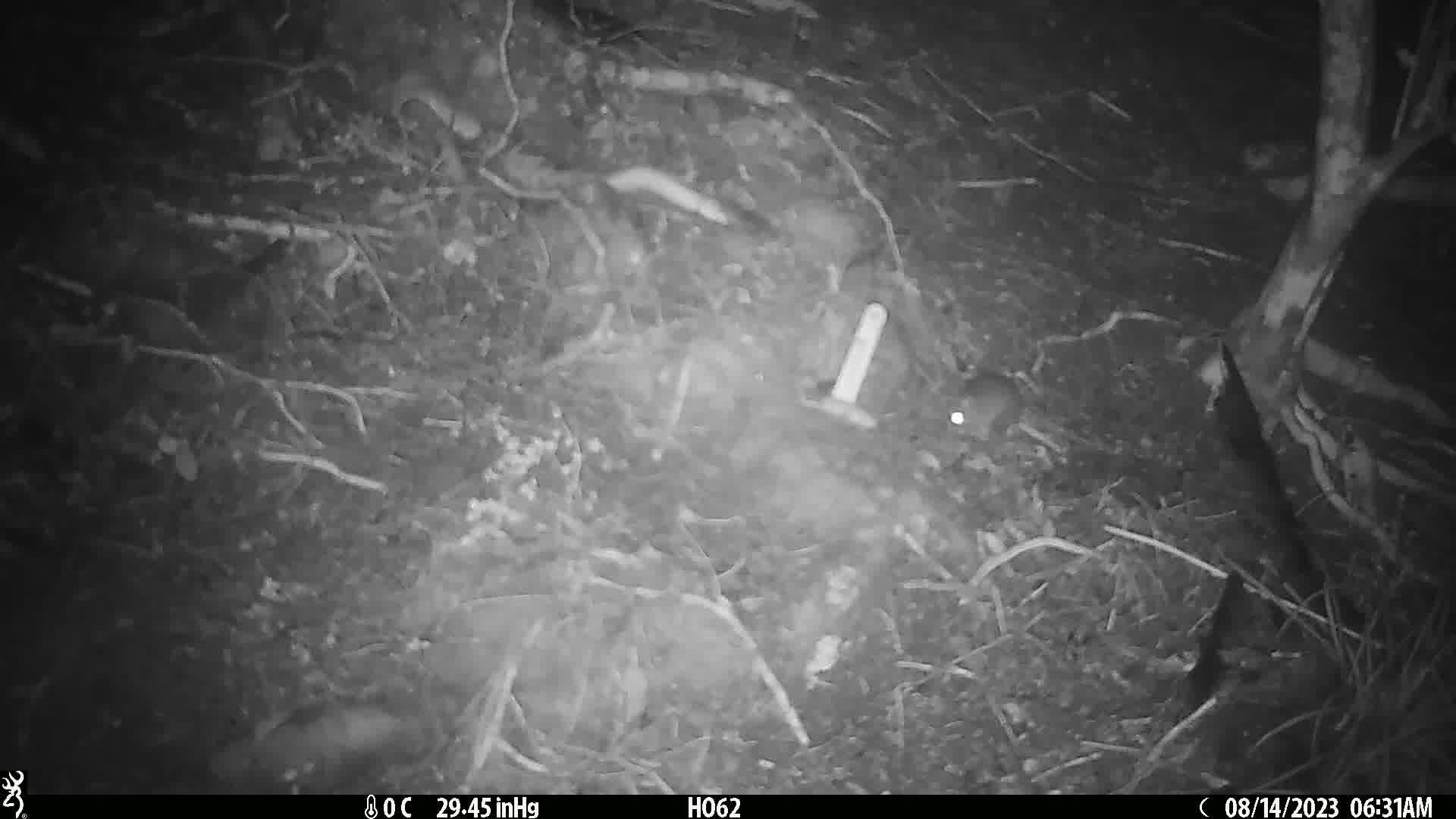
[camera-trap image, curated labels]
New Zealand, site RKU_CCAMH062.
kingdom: Animalia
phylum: Chordata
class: Mammalia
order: Rodentia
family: Muridae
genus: Rattus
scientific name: Rattus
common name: rat